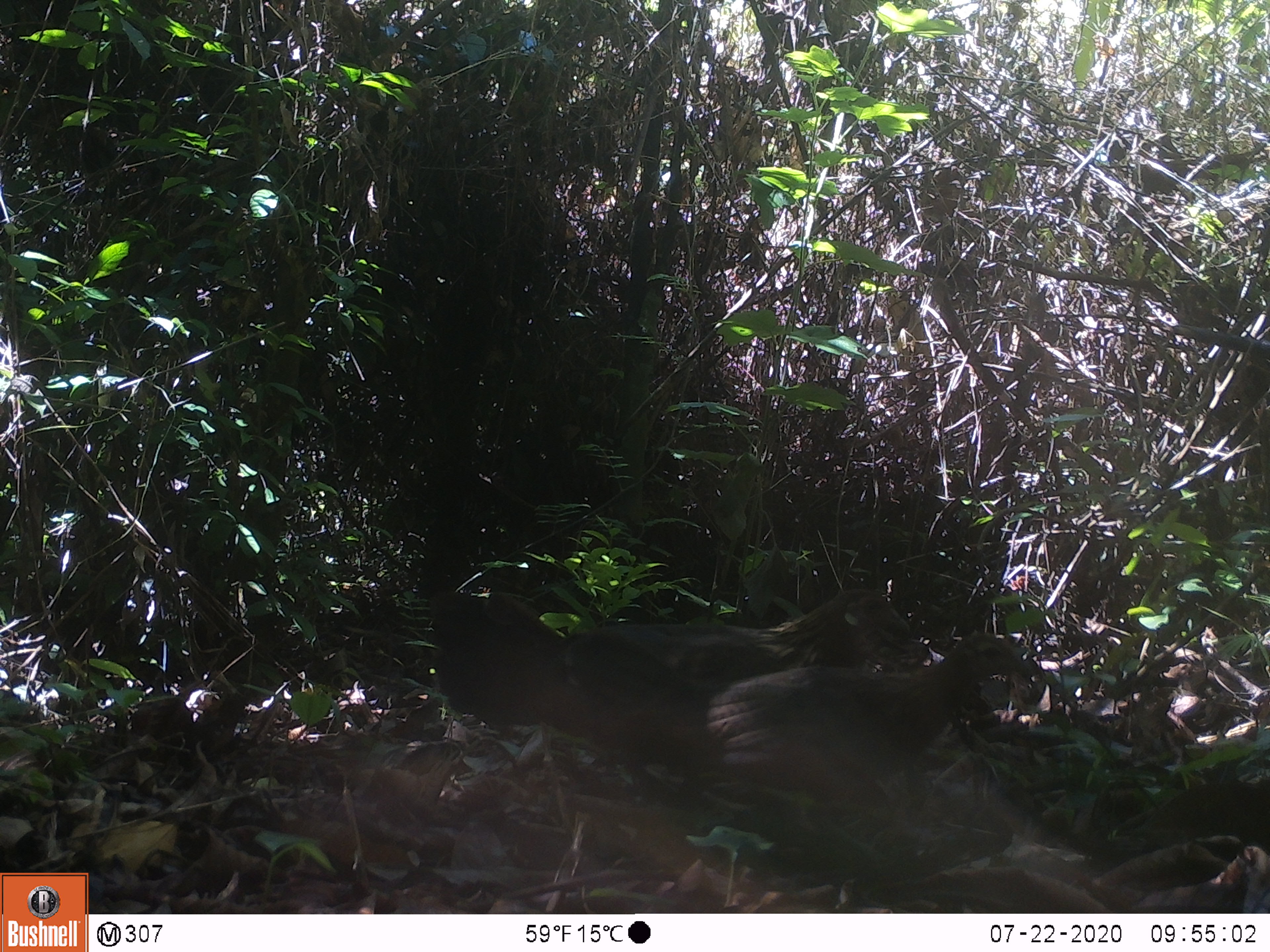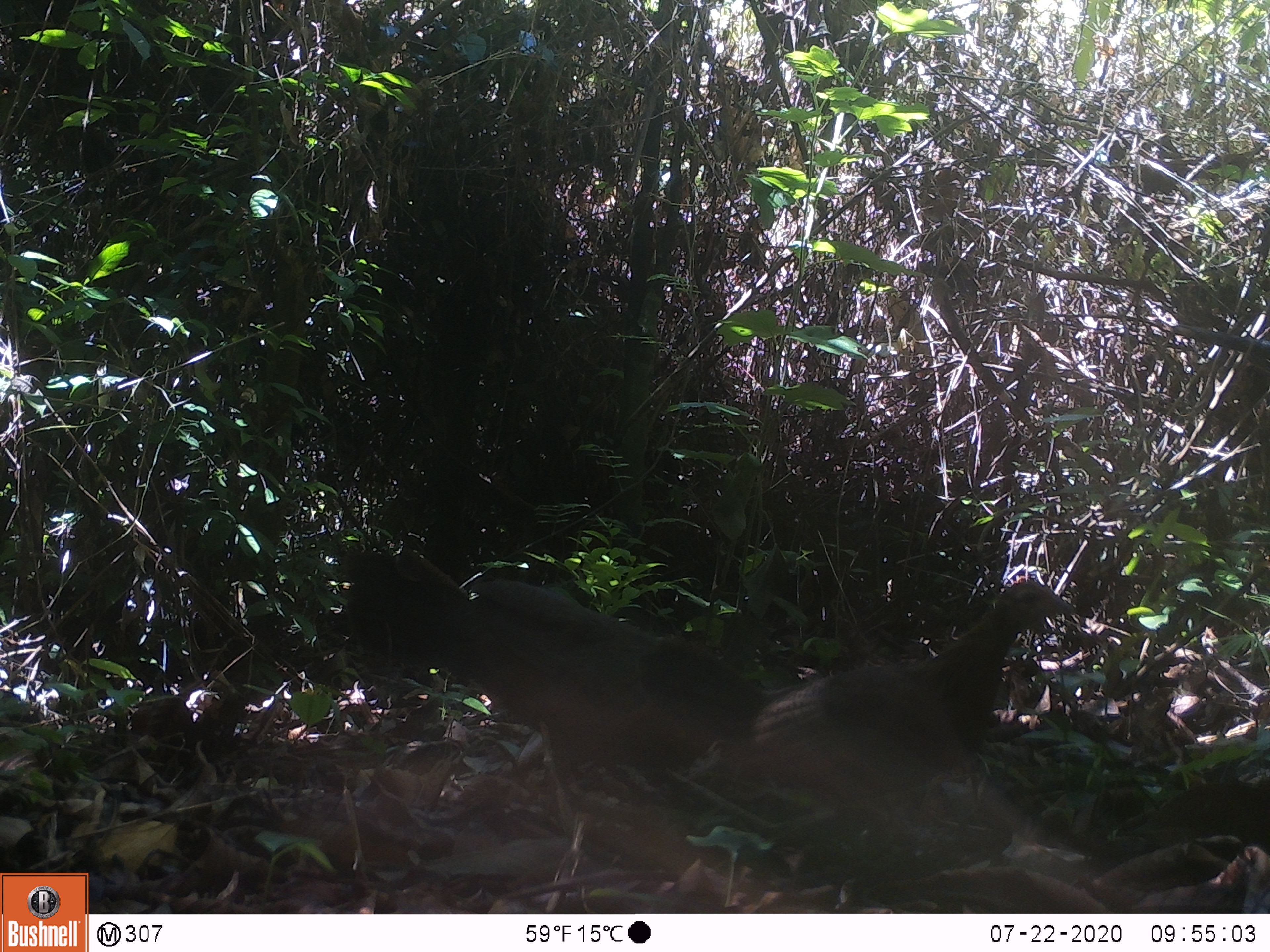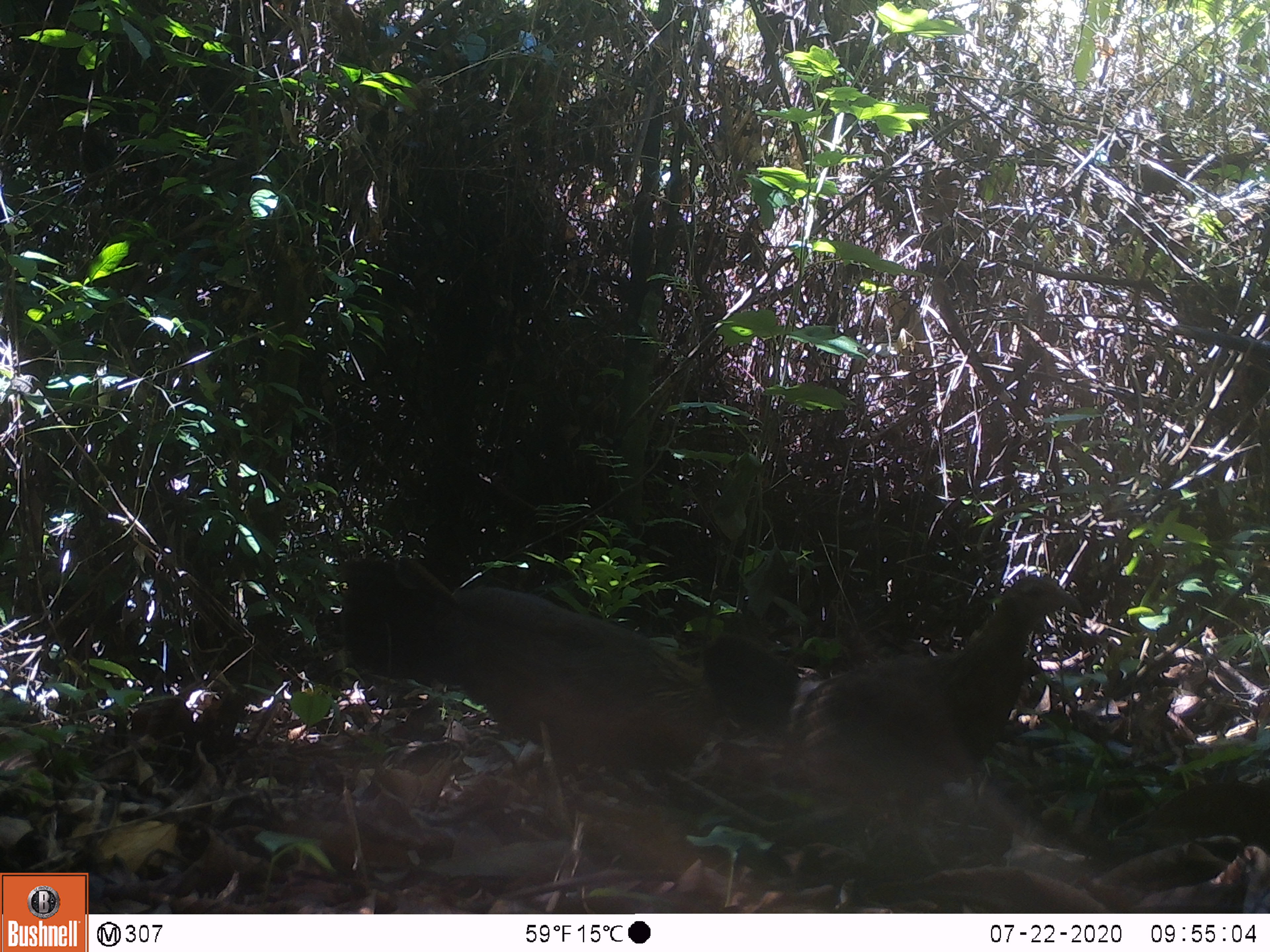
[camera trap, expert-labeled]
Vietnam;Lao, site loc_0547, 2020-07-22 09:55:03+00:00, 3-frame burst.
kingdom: Animalia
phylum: Chordata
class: Aves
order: Galliformes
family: Phasianidae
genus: Gallus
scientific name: Gallus gallus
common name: red junglefowl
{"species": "red junglefowl (Gallus gallus)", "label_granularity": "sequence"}